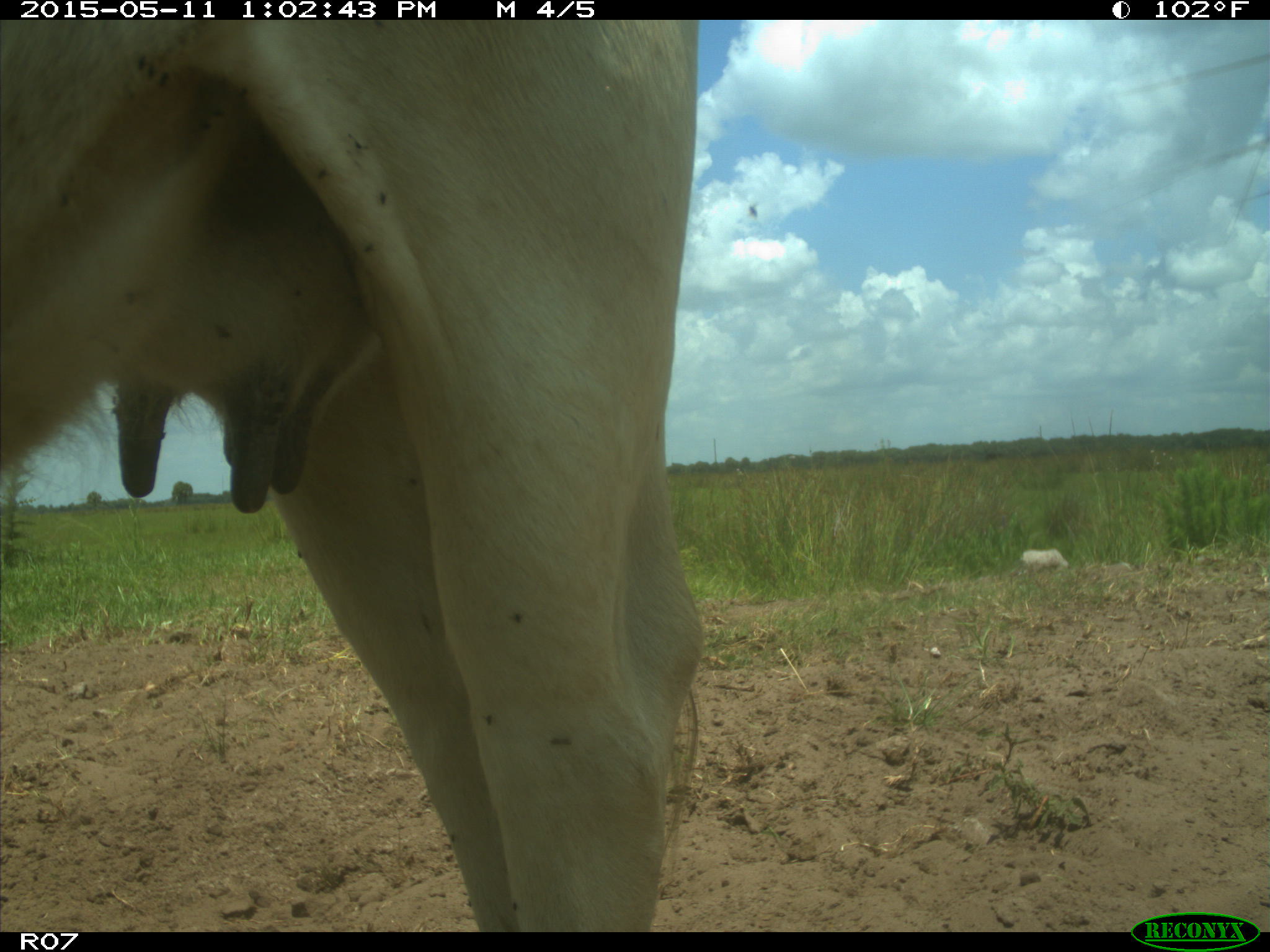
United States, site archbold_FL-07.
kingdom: Animalia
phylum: Chordata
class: Mammalia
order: Artiodactyla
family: Bovidae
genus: Bos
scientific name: Bos taurus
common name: domestic cow